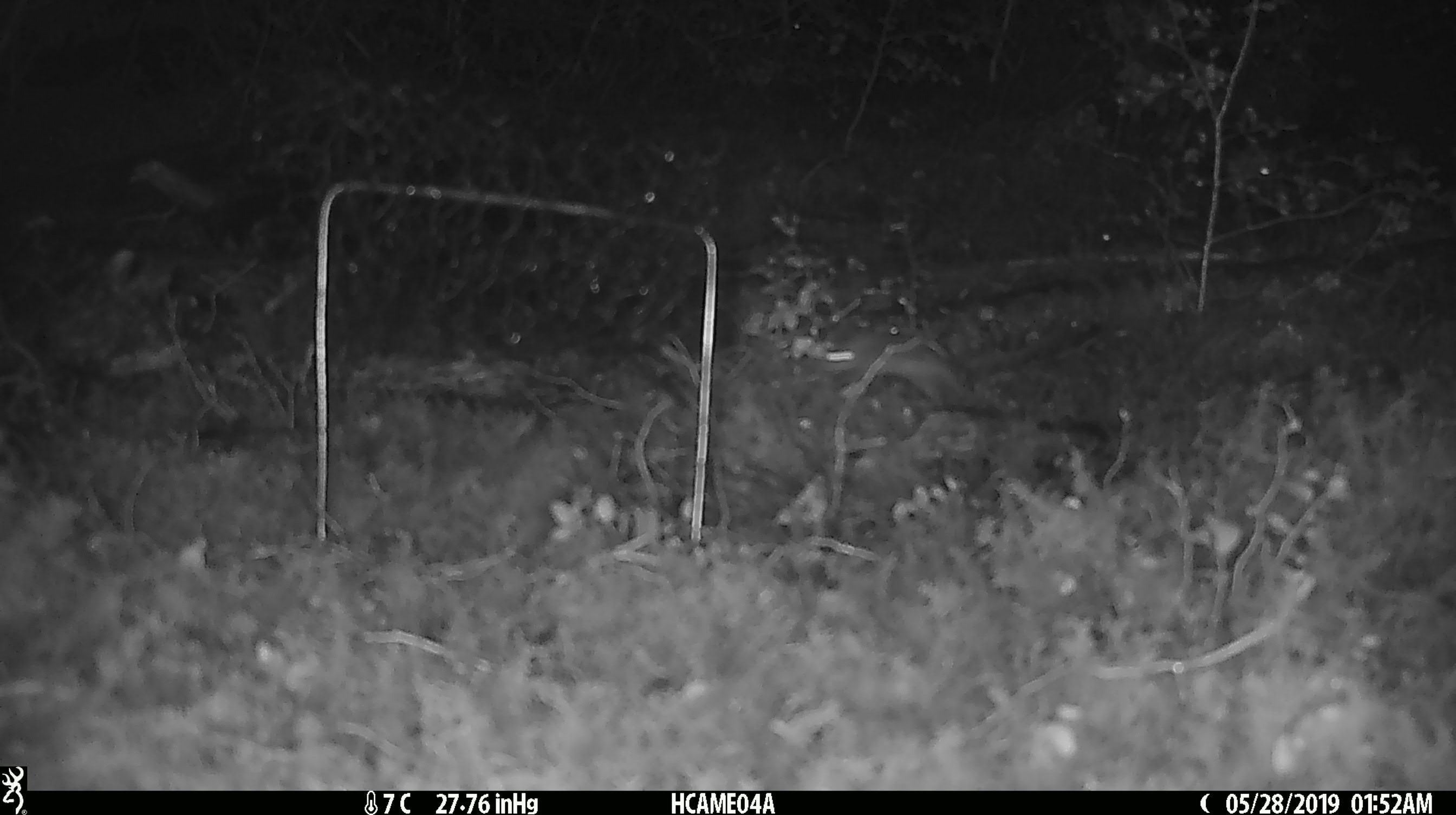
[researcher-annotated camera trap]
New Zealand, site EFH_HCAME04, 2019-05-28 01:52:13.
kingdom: Animalia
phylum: Chordata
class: Mammalia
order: Rodentia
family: Muridae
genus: Mus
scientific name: Mus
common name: mouse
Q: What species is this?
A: Mouse (Mus).